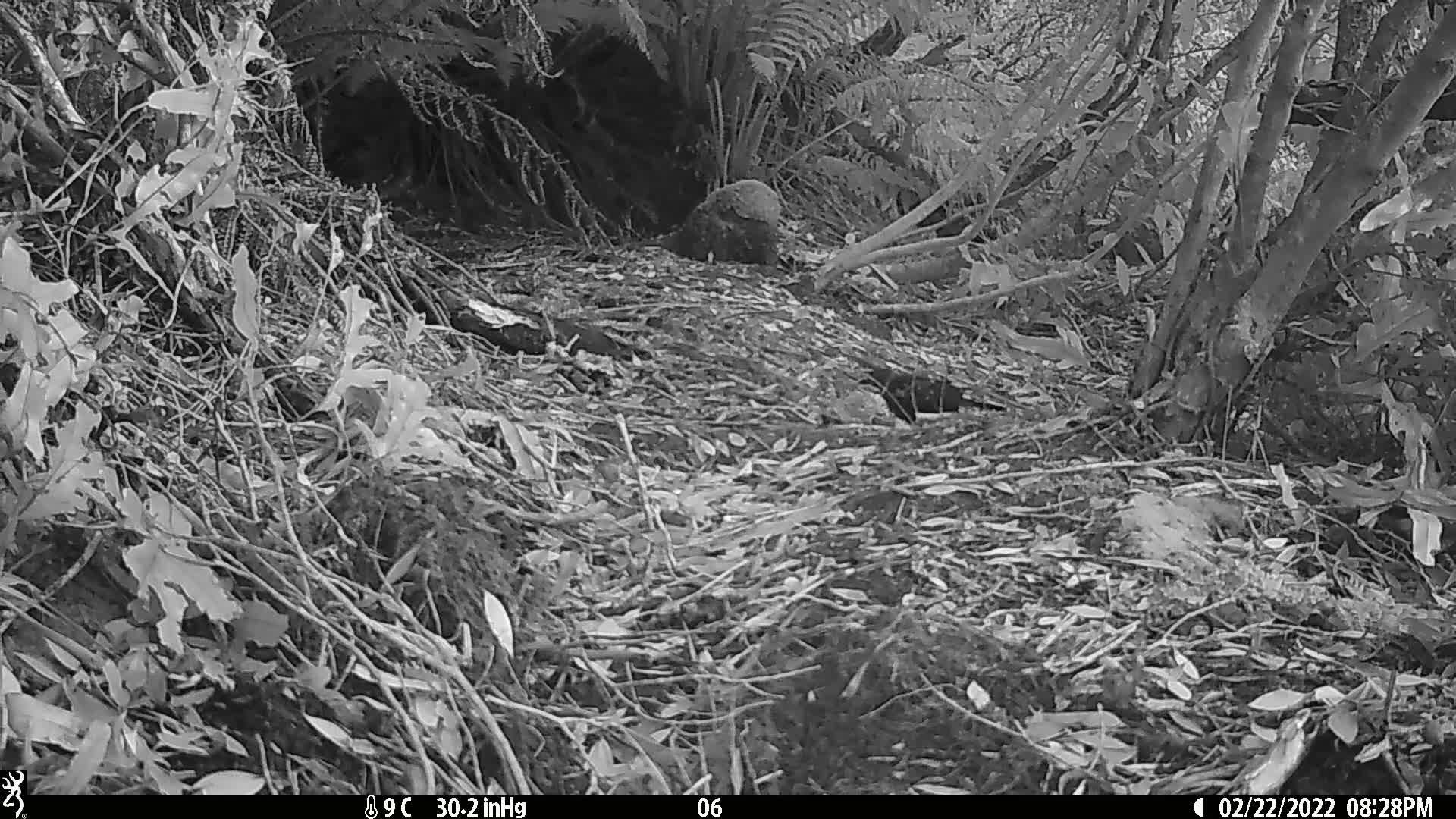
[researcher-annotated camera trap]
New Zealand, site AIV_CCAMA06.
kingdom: Animalia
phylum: Chordata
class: Aves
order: Passeriformes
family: Turdidae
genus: Turdus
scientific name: Turdus merula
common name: eurasian blackbird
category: blackbird